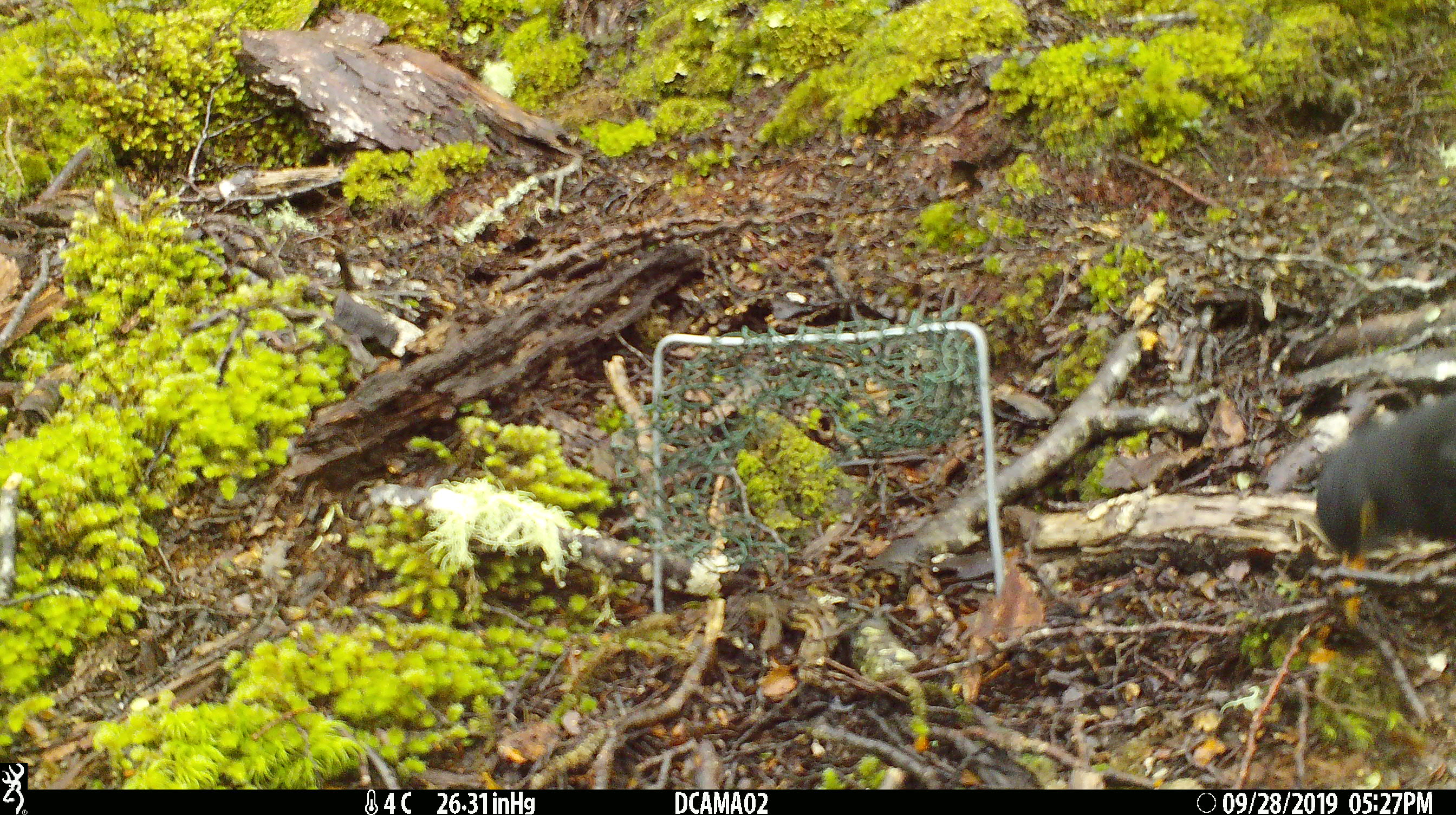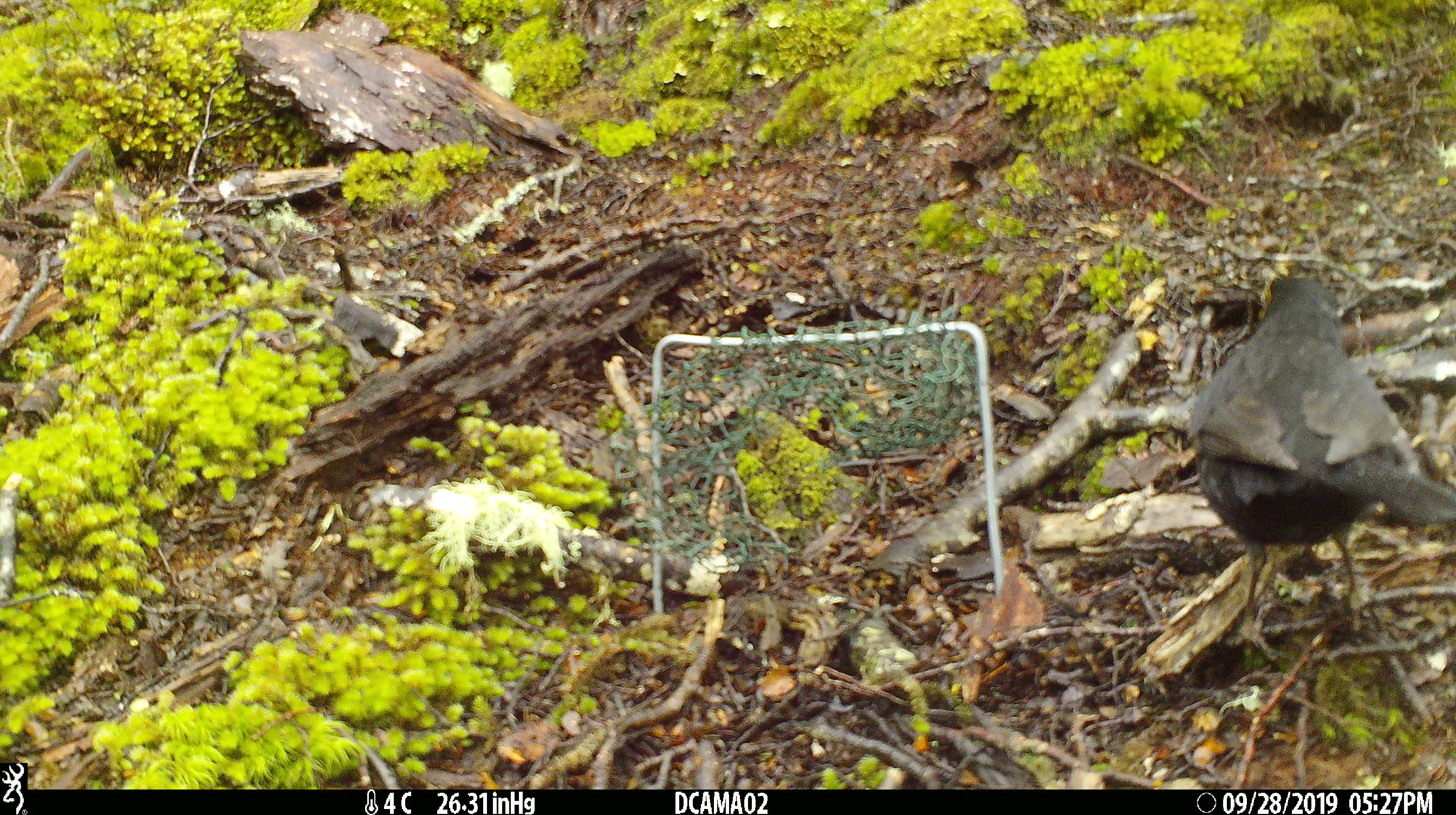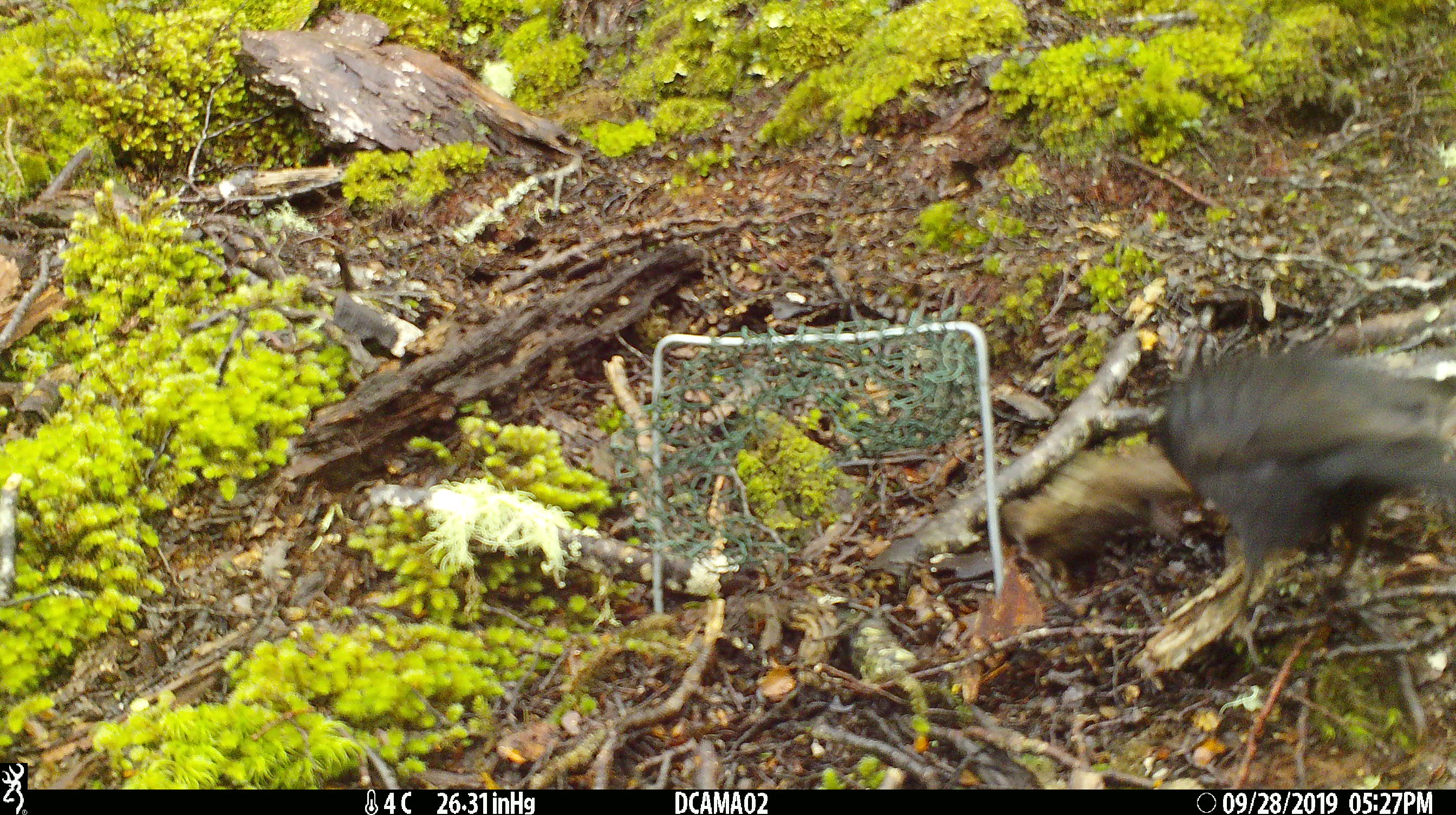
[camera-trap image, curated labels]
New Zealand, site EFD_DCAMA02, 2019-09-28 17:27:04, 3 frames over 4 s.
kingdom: Animalia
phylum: Chordata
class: Aves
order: Passeriformes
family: Turdidae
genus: Turdus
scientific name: Turdus merula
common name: eurasian blackbird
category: blackbird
Blackbird (eurasian blackbird) (Turdus merula).